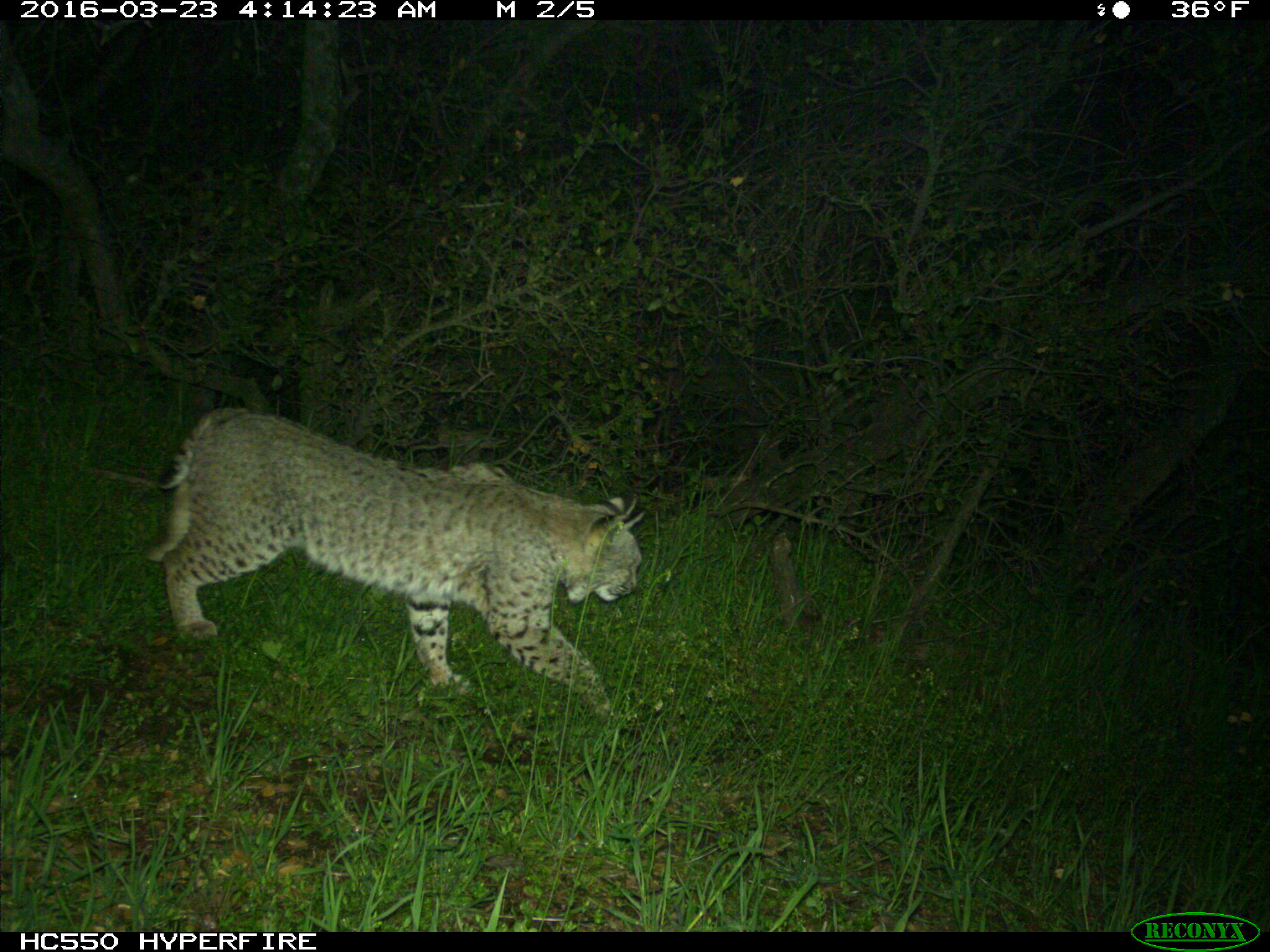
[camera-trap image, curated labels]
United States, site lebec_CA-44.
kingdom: Animalia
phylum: Chordata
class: Mammalia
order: Carnivora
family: Felidae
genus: Lynx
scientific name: Lynx rufus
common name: bobcat